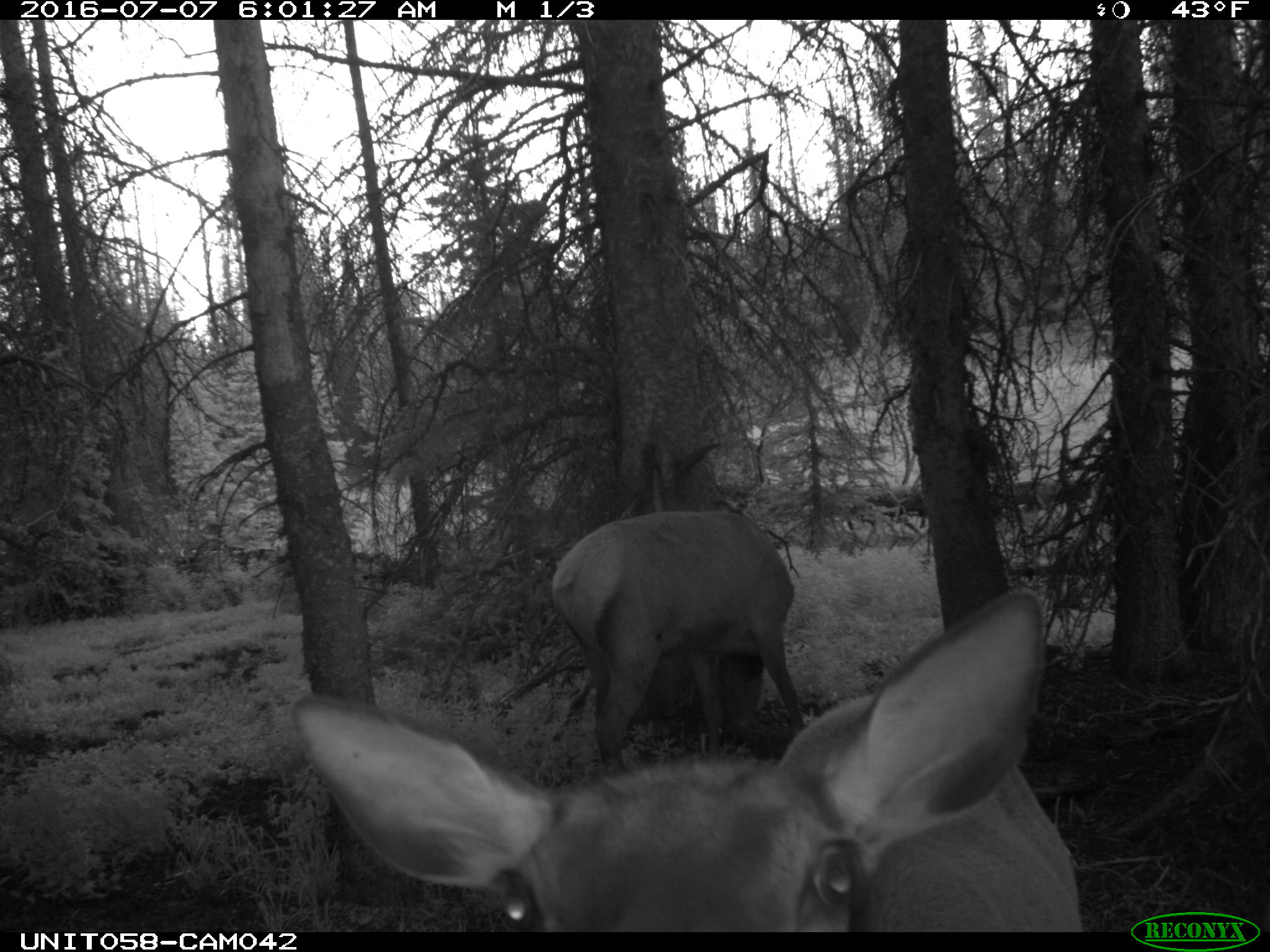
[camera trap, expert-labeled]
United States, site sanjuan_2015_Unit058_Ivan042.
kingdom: Animalia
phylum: Chordata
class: Mammalia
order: Artiodactyla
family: Cervidae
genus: Cervus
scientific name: Cervus elaphus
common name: red deer